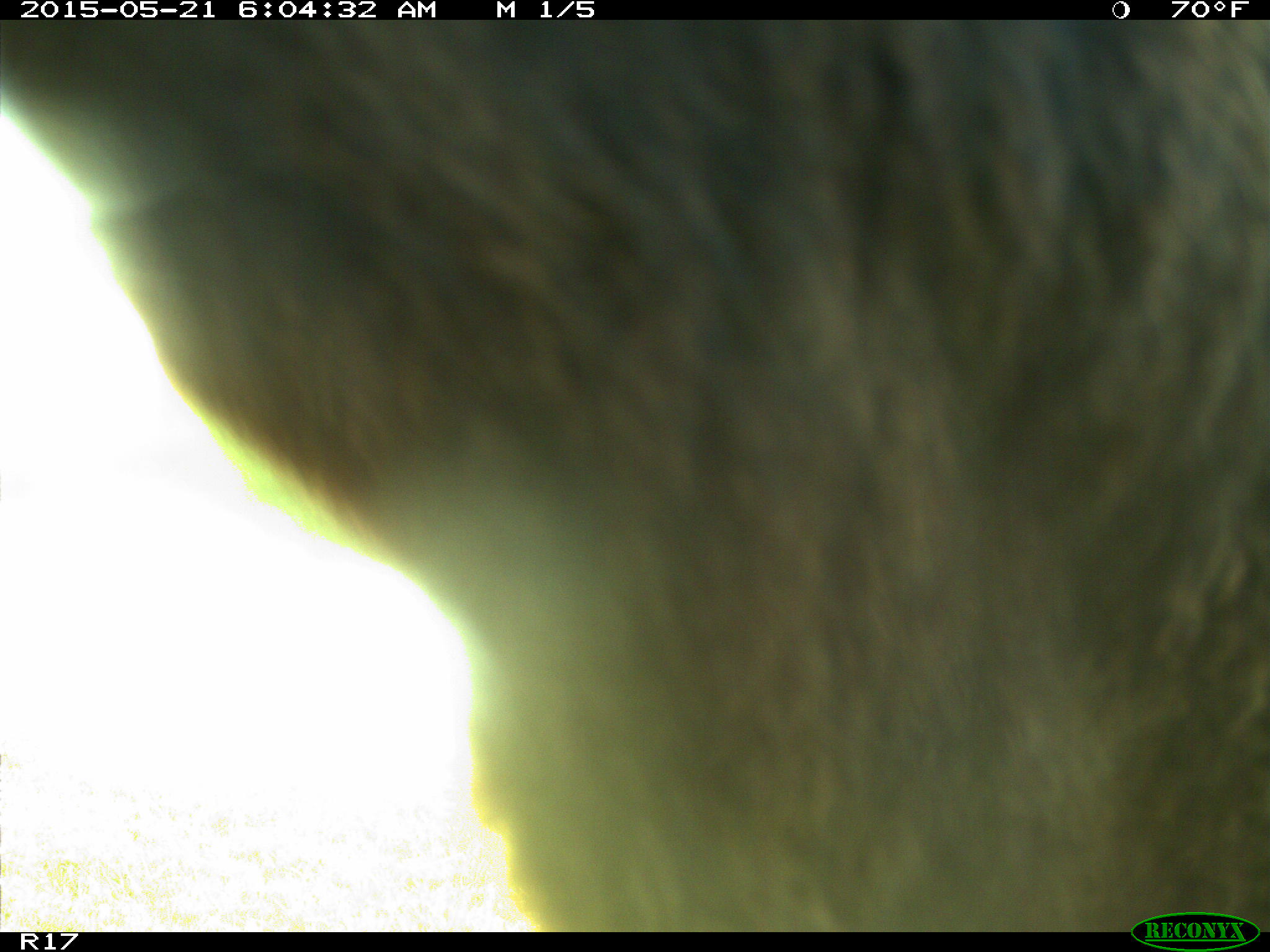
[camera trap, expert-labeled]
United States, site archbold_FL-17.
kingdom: Animalia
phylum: Chordata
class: Mammalia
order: Artiodactyla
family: Bovidae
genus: Bos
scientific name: Bos taurus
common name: domestic cow